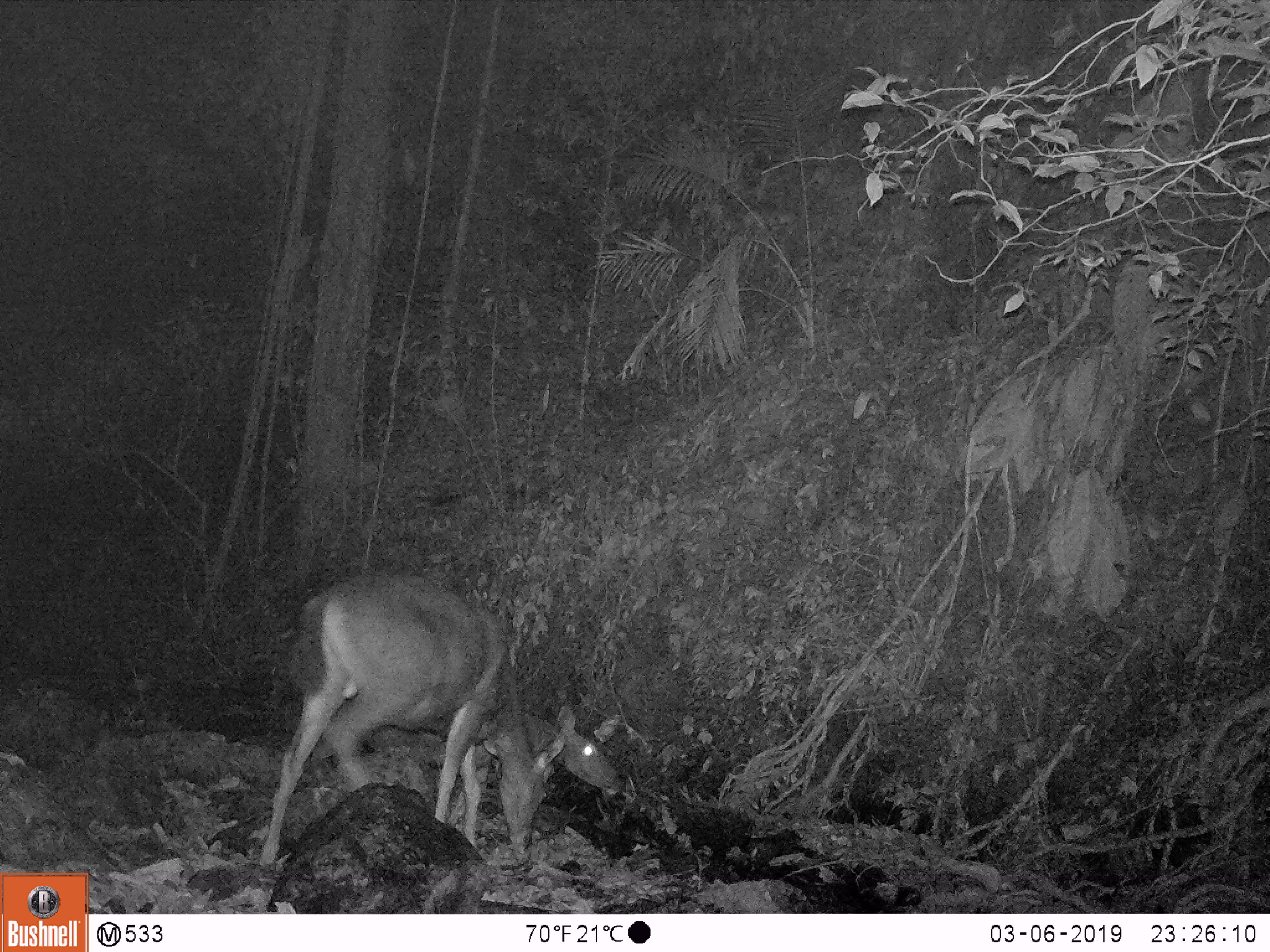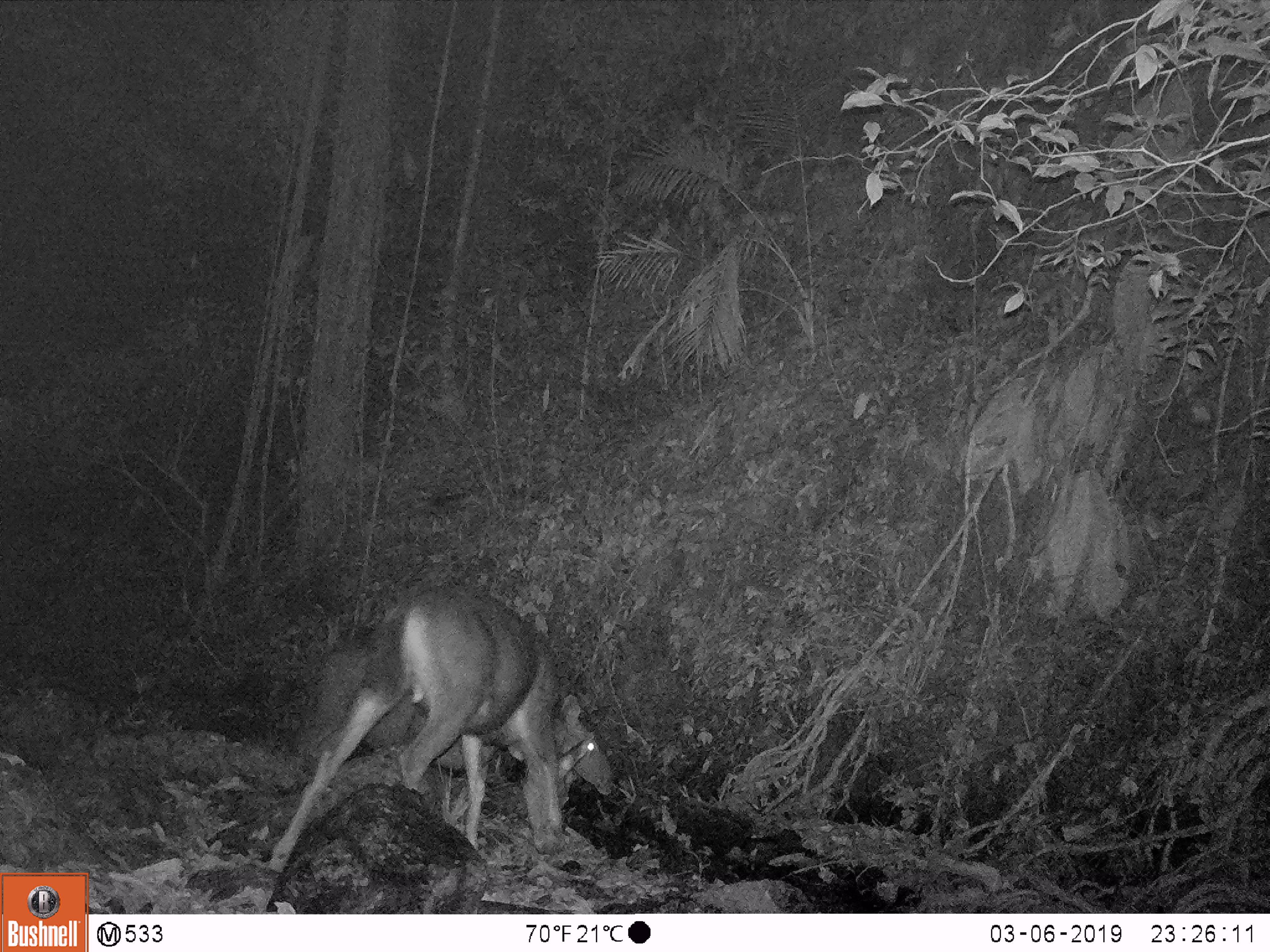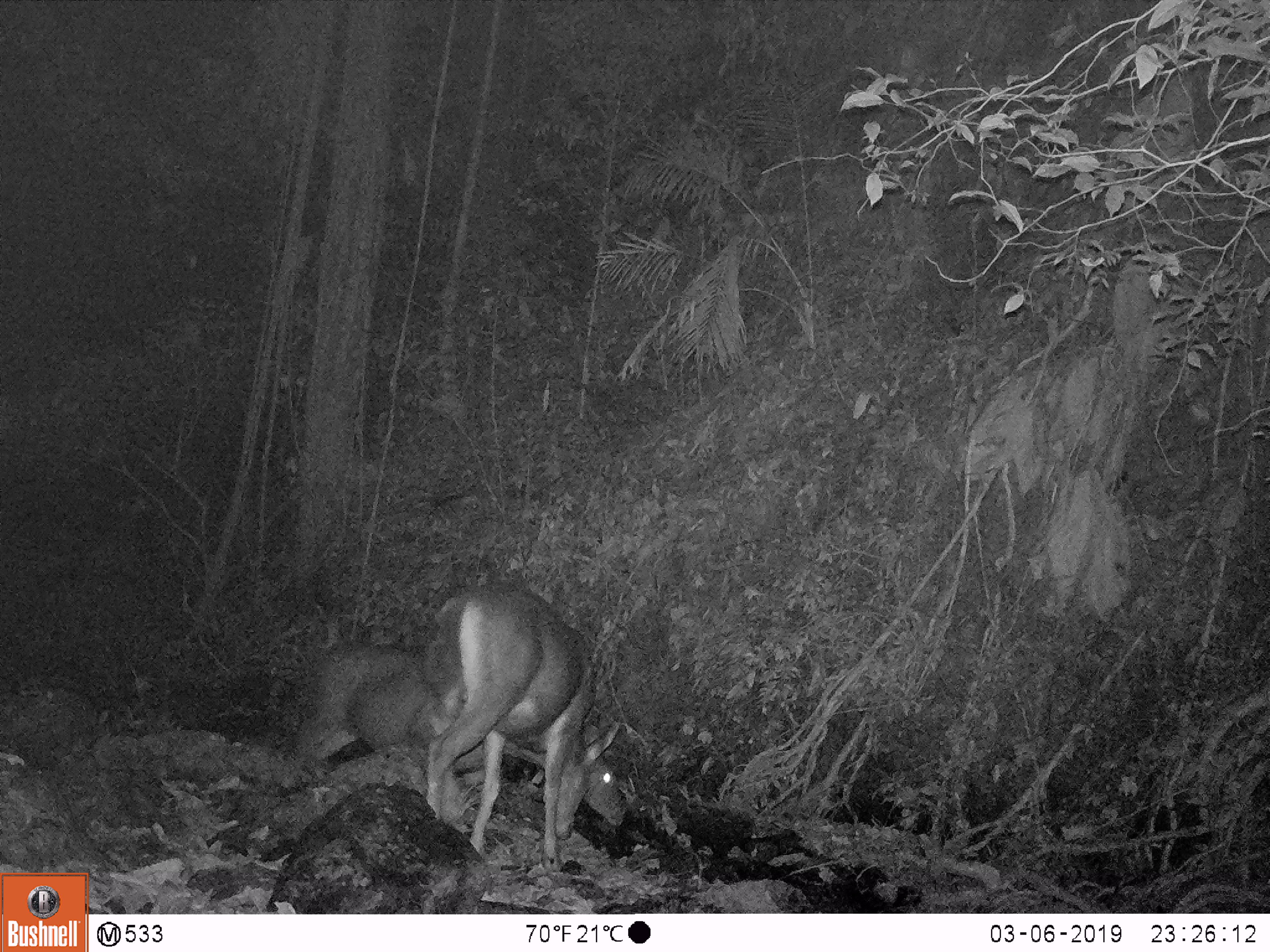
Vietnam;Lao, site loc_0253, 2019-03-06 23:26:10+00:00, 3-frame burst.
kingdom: Animalia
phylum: Chordata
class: Mammalia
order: Artiodactyla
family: Cervidae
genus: Rusa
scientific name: Rusa unicolor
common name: sambar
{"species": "sambar (Rusa unicolor)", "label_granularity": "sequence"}